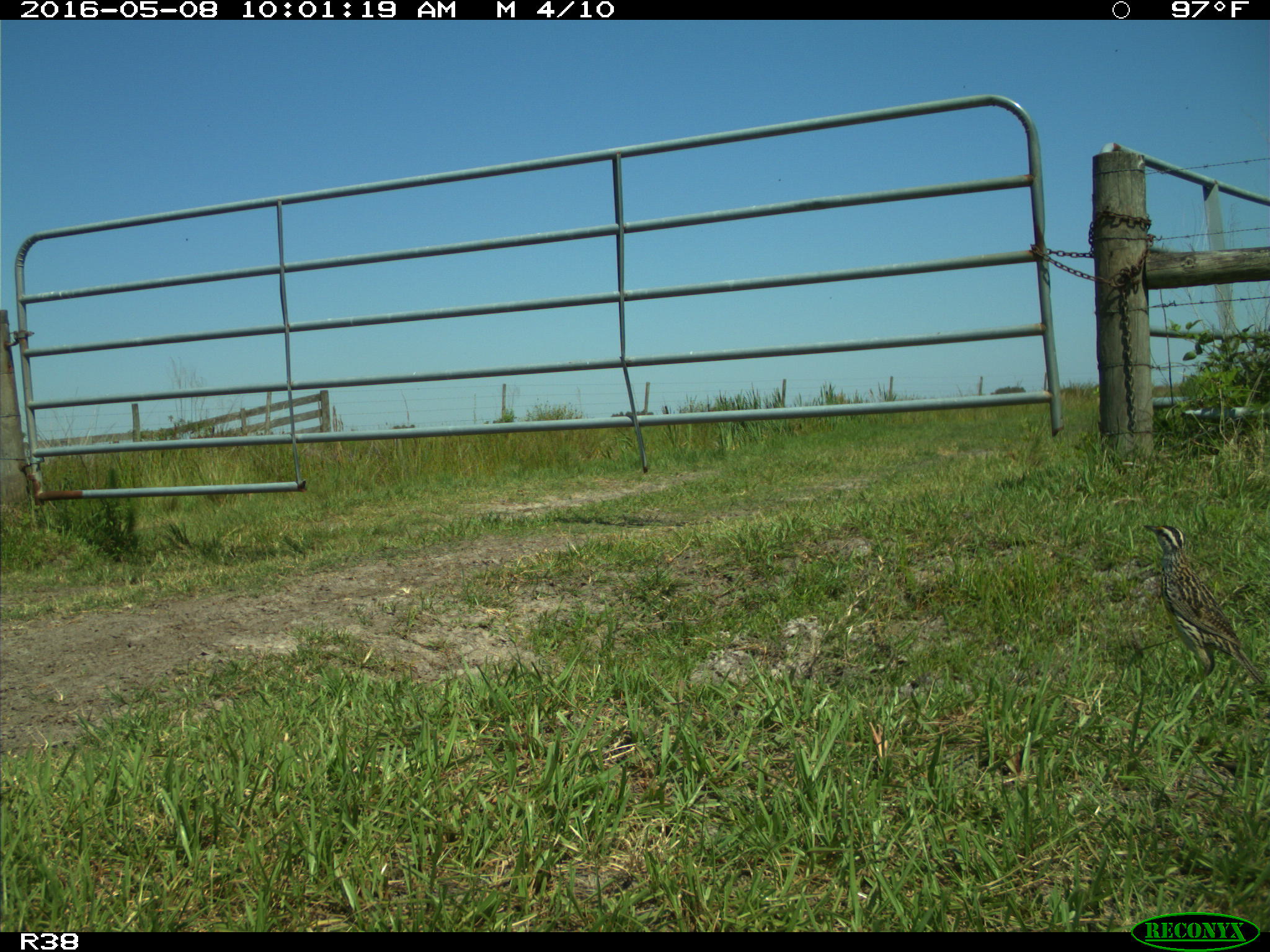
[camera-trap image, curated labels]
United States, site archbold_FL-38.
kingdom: Animalia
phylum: Chordata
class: Aves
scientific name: Aves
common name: birds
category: unidentified bird